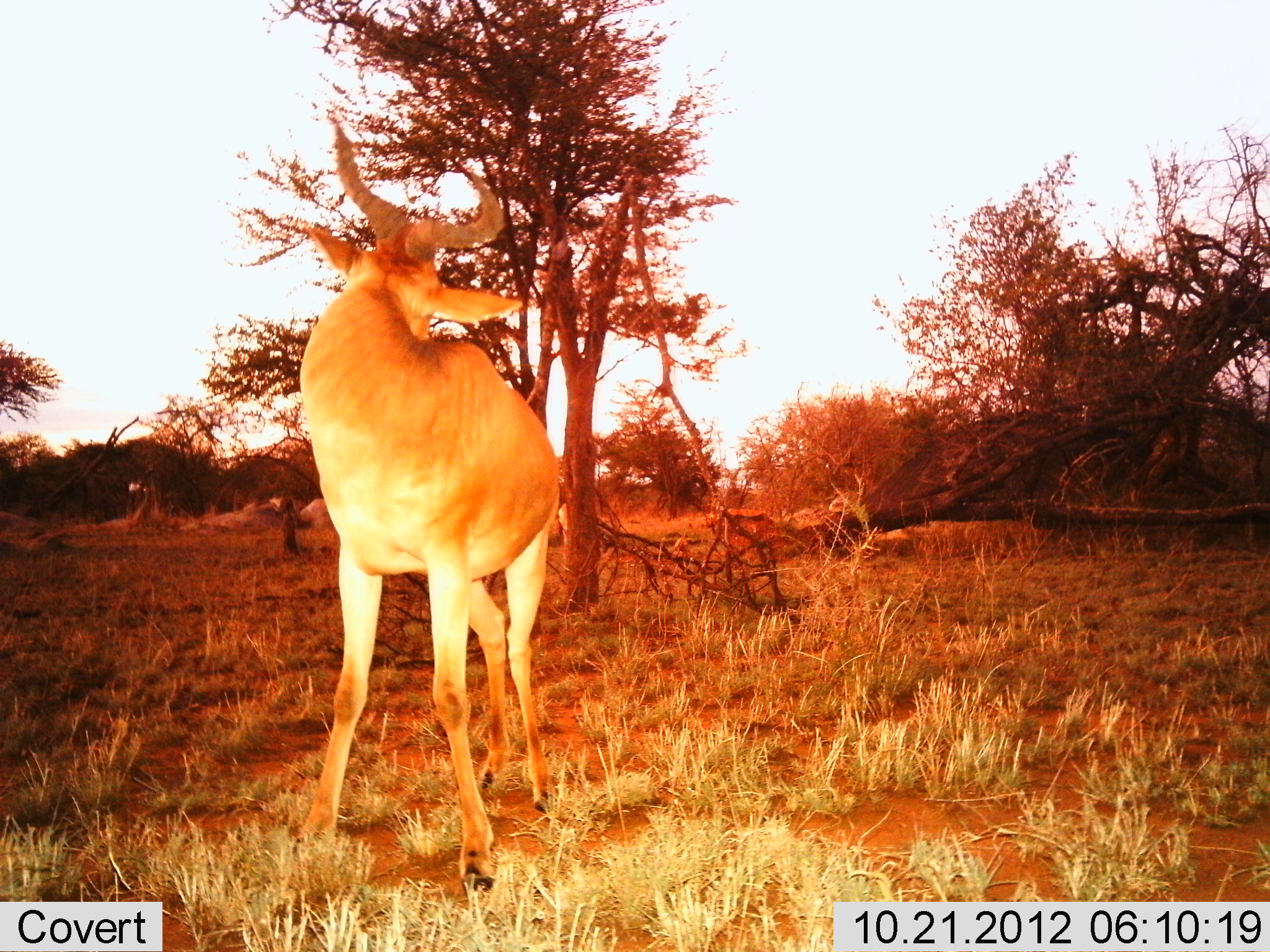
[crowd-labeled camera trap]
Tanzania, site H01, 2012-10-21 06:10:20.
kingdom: Animalia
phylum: Chordata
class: Mammalia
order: Artiodactyla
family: Bovidae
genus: Alcelaphus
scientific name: Alcelaphus buselaphus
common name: hartebeest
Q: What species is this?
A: Hartebeest (Alcelaphus buselaphus).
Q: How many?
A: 1.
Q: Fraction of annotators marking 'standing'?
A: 100%.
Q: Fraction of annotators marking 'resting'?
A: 0%.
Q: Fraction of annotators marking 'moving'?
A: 10%.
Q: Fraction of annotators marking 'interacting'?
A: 0%.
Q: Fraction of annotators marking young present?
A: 0%.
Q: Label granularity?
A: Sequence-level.